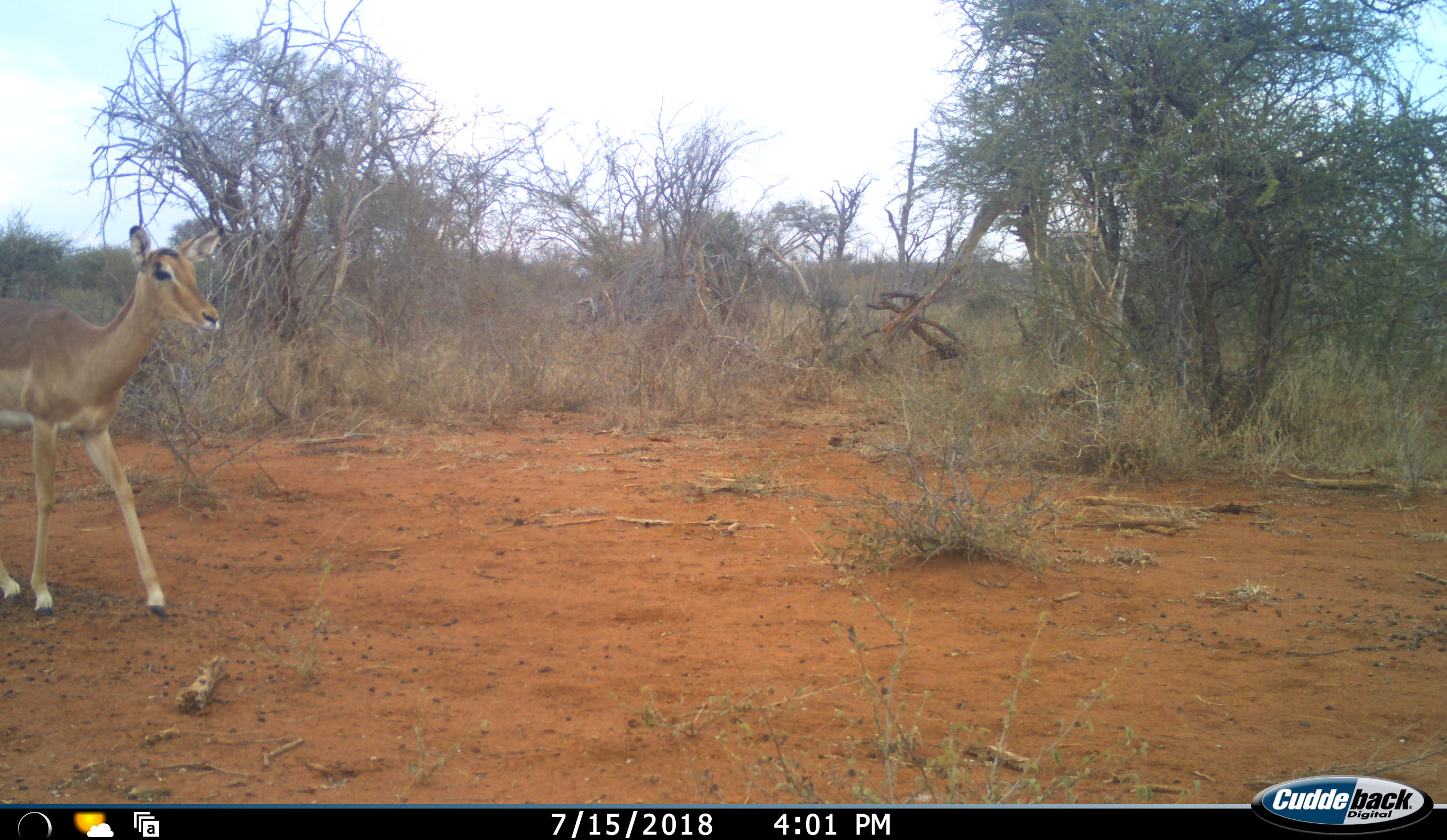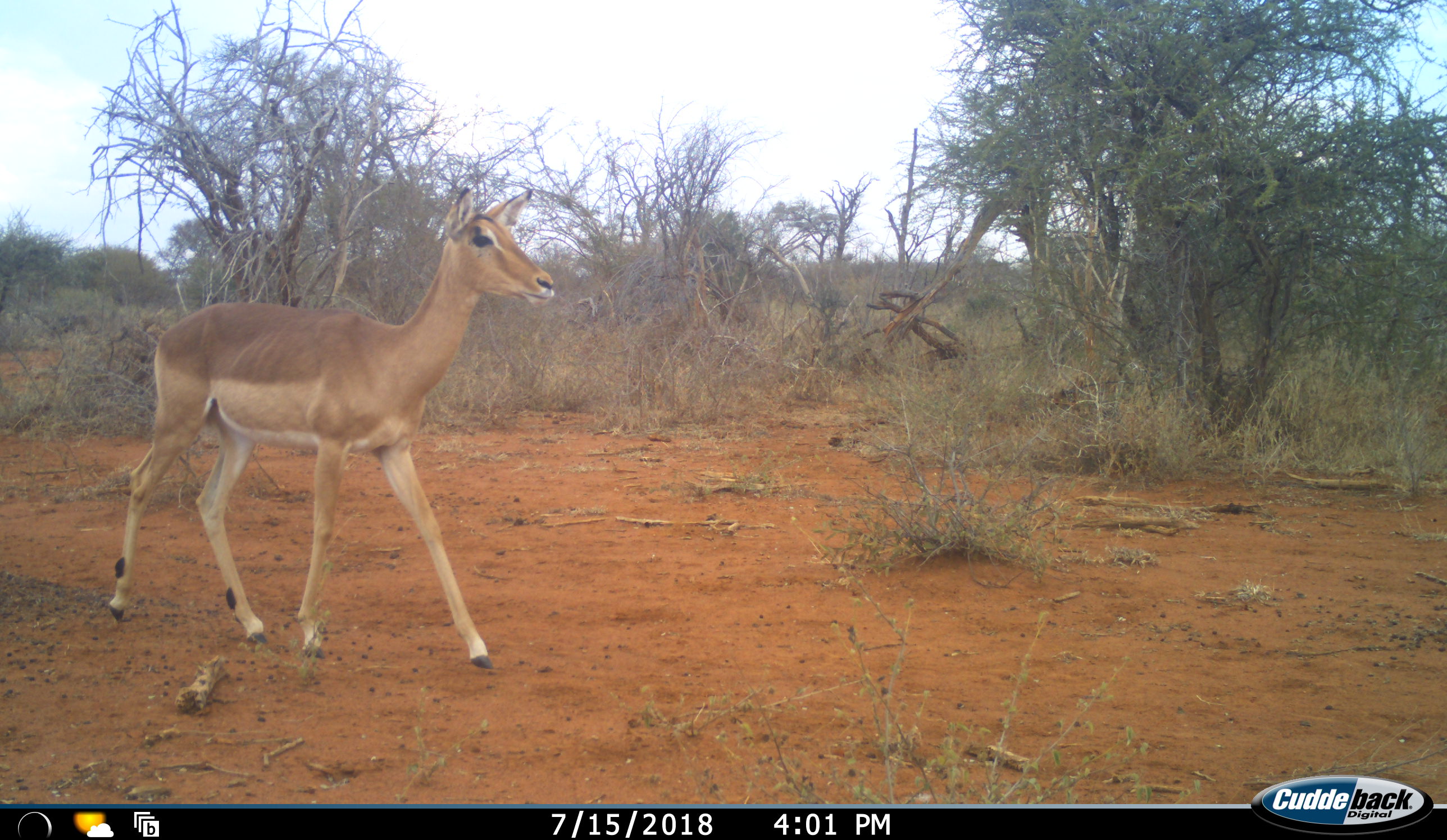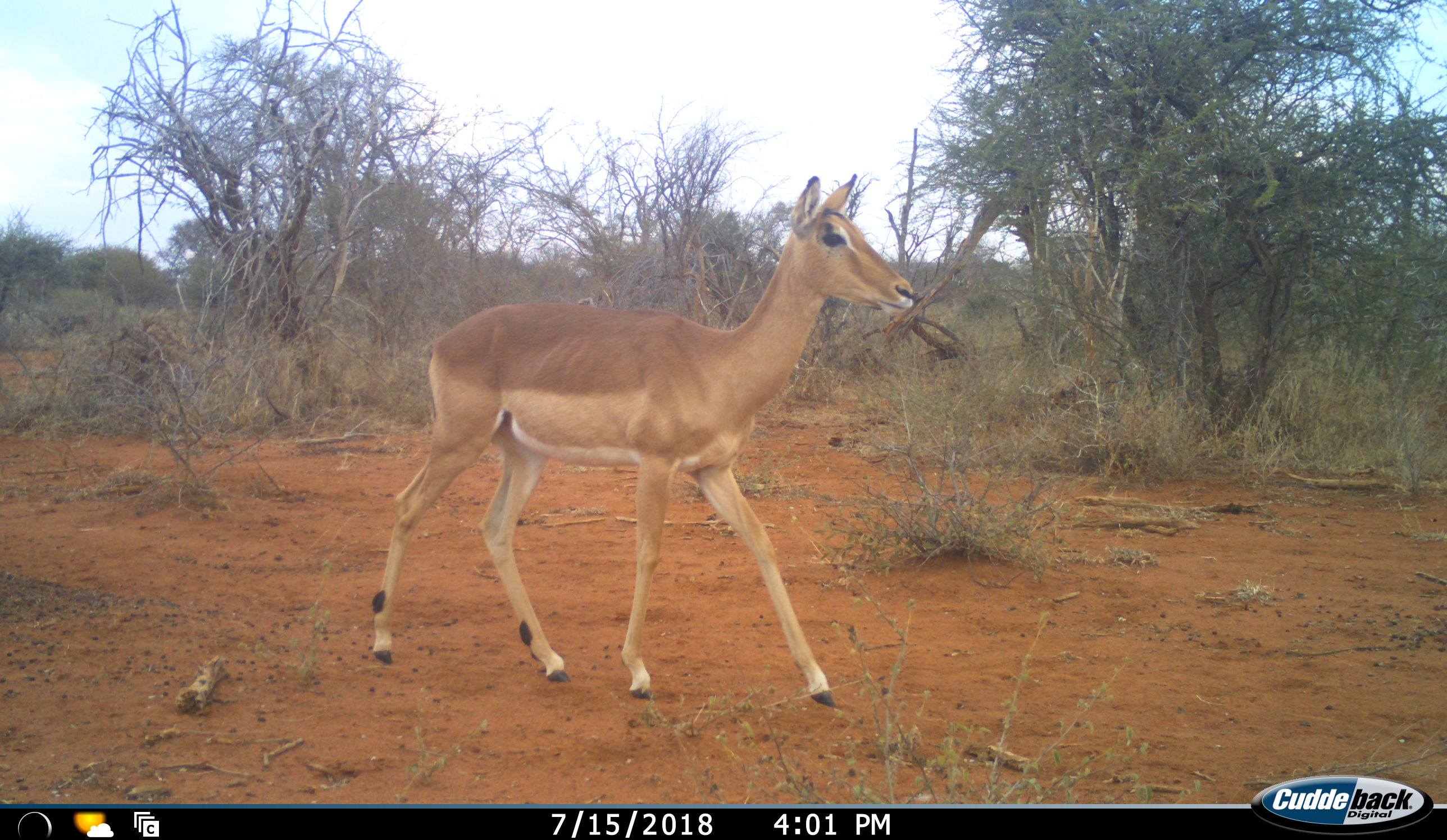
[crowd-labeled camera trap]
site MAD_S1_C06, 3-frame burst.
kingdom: Animalia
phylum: Chordata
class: Mammalia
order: Artiodactyla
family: Bovidae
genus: Aepyceros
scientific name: Aepyceros melampus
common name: impala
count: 1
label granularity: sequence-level